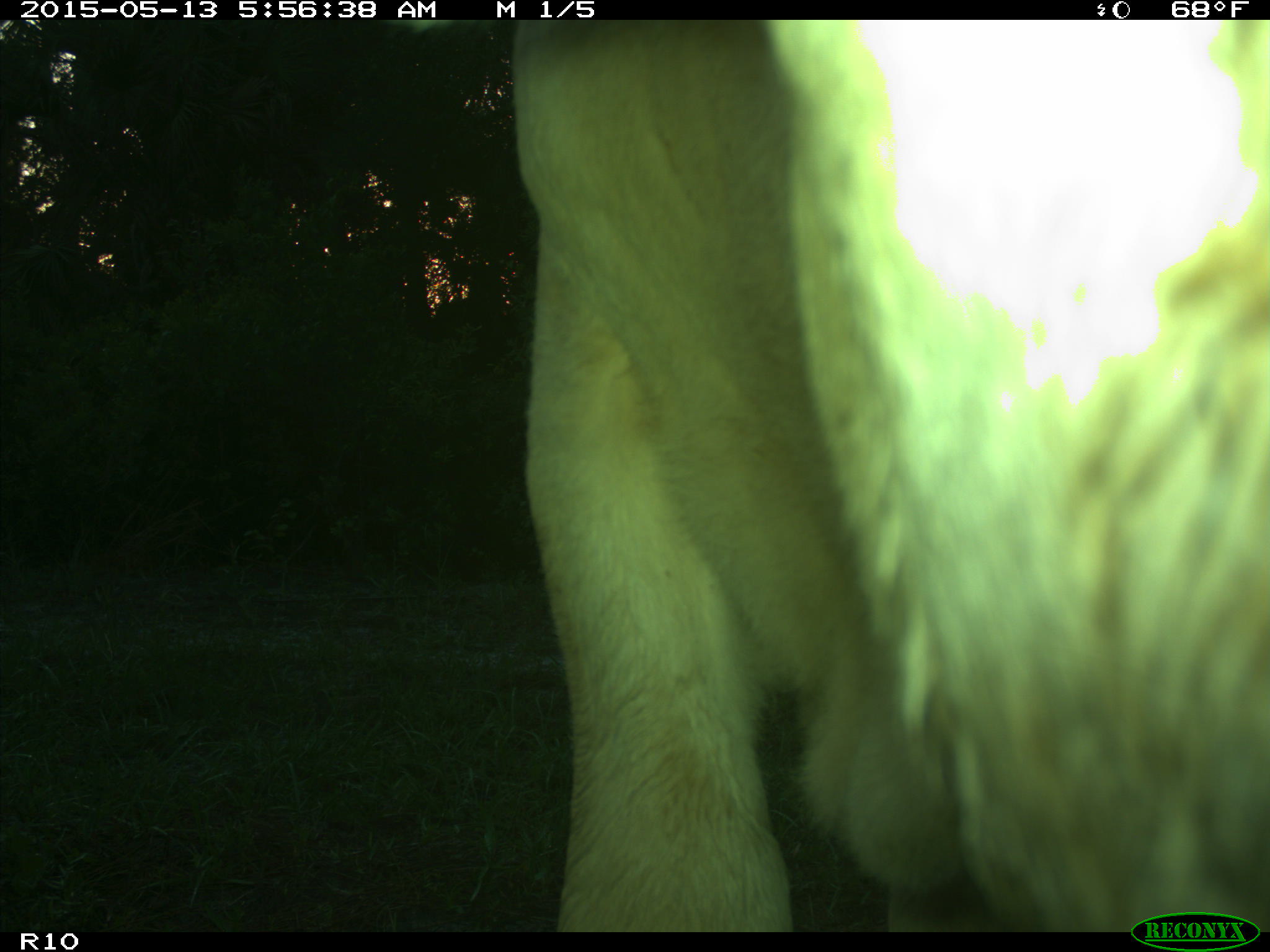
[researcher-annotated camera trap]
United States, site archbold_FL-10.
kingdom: Animalia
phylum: Chordata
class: Mammalia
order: Artiodactyla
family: Bovidae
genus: Bos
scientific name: Bos taurus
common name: domestic cow